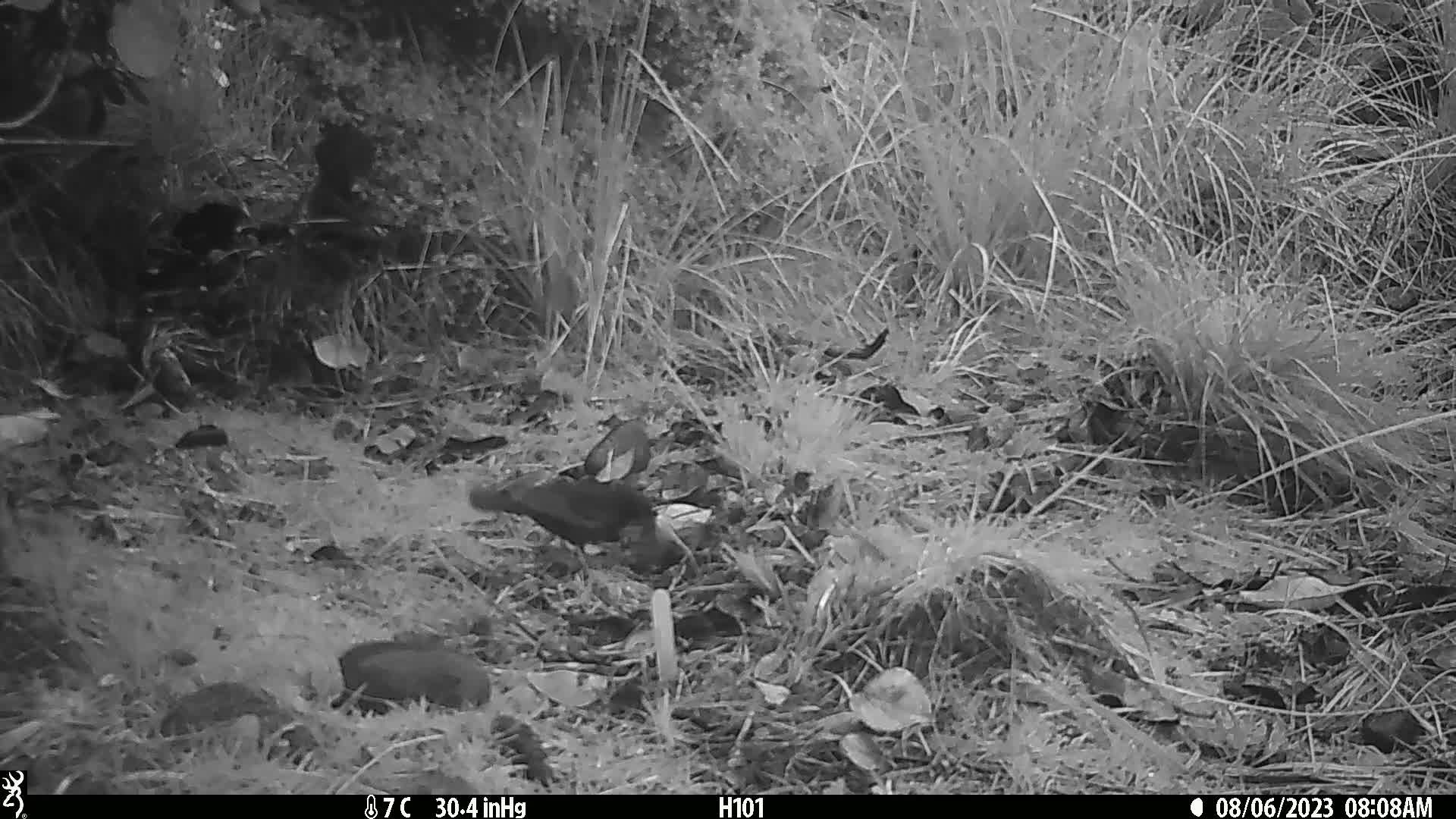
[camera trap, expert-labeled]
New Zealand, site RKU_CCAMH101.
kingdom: Animalia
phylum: Chordata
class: Aves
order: Passeriformes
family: Turdidae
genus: Turdus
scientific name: Turdus merula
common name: eurasian blackbird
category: blackbird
Blackbird (eurasian blackbird) (Turdus merula).